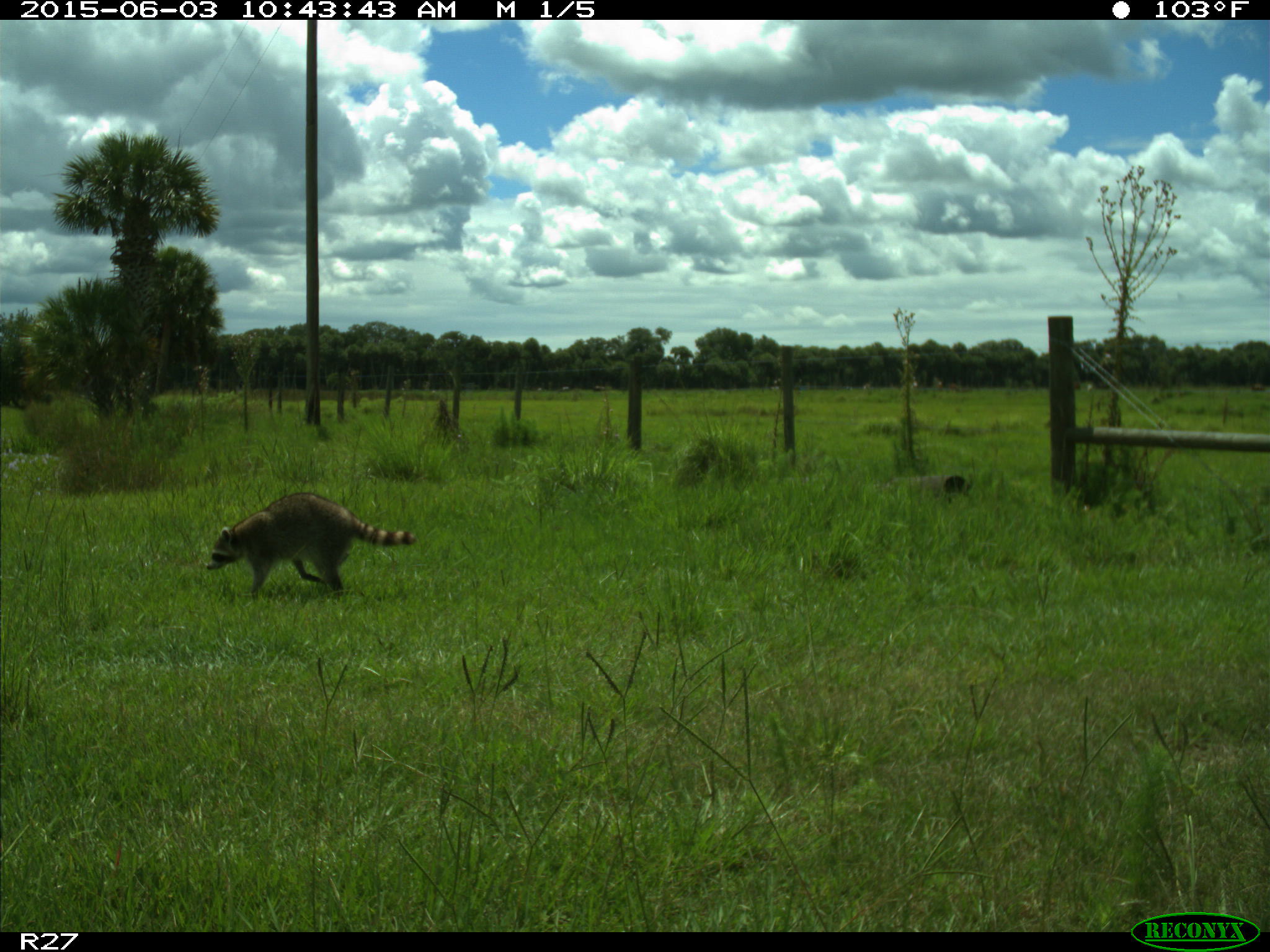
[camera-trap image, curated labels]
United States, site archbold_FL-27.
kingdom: Animalia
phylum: Chordata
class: Mammalia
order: Carnivora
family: Procyonidae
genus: Procyon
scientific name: Procyon lotor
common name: common raccoon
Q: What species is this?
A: Procyon lotor (common raccoon).